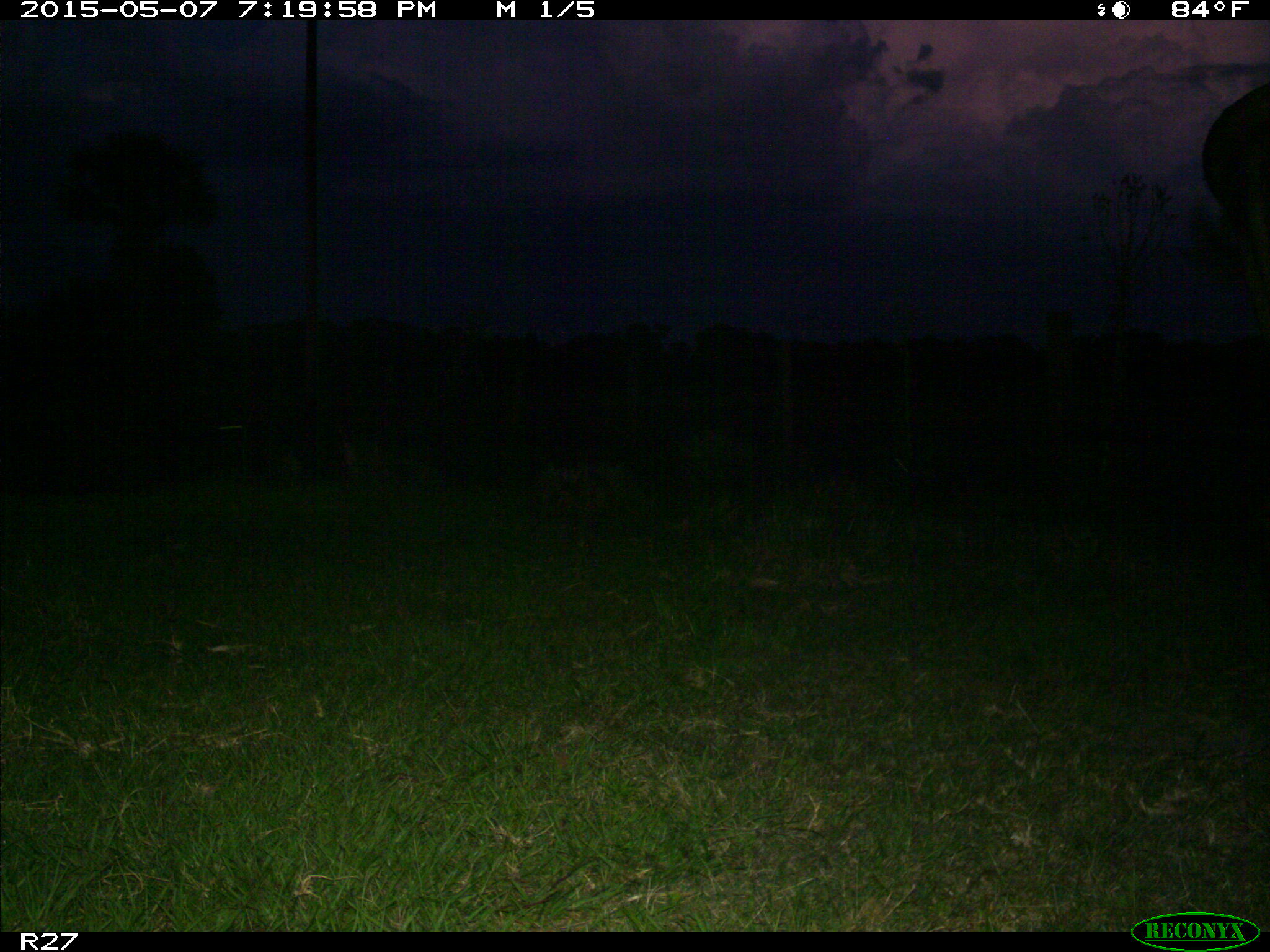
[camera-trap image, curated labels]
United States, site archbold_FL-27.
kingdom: Animalia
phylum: Chordata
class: Mammalia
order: Artiodactyla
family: Bovidae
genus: Bos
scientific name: Bos taurus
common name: domestic cow